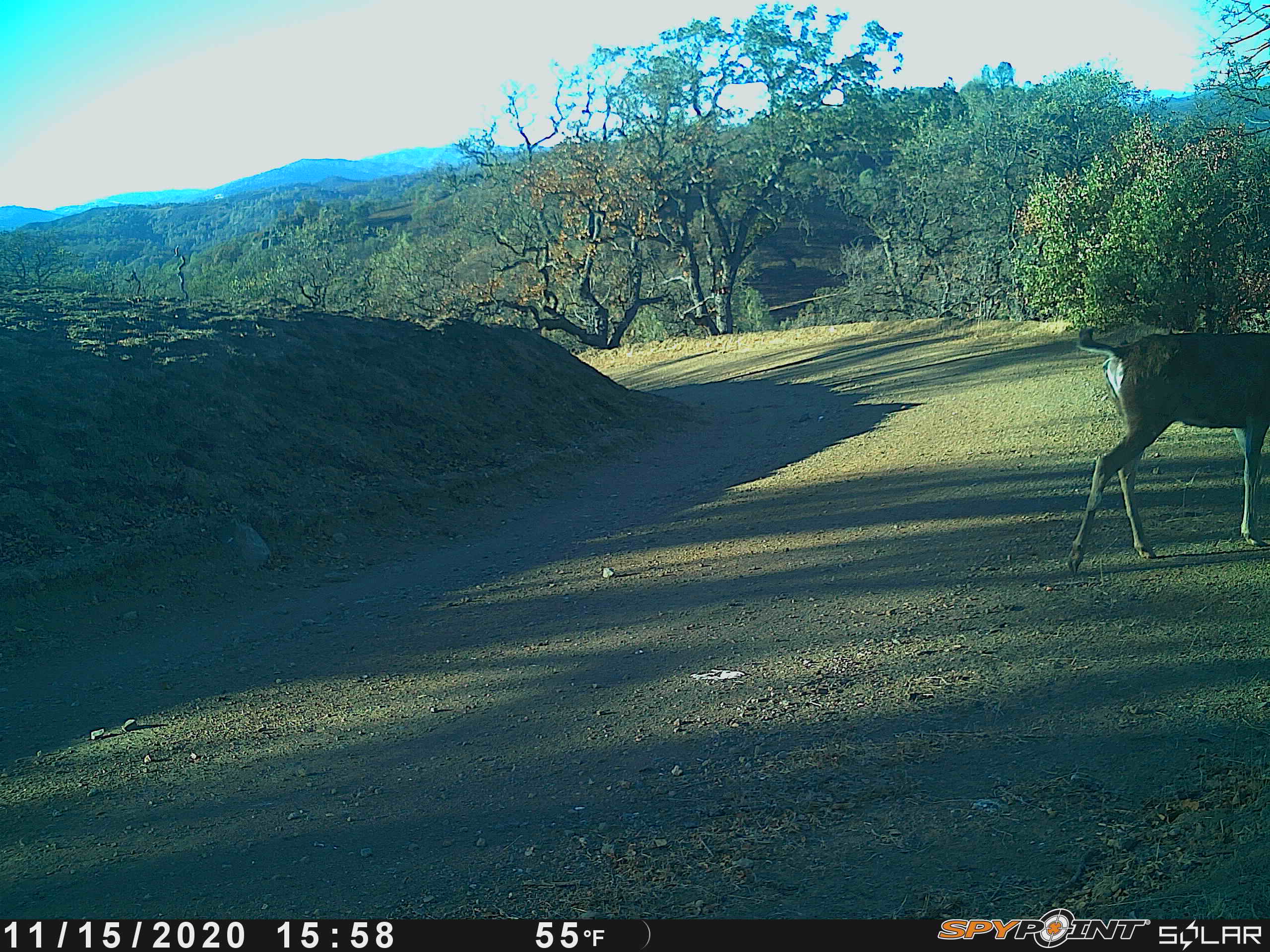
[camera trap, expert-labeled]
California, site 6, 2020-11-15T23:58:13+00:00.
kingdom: Animalia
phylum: Chordata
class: Mammalia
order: Artiodactyla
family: Cervidae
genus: Odocoileus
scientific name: Odocoileus hemionus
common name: mule deer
Mule deer (Odocoileus hemionus).